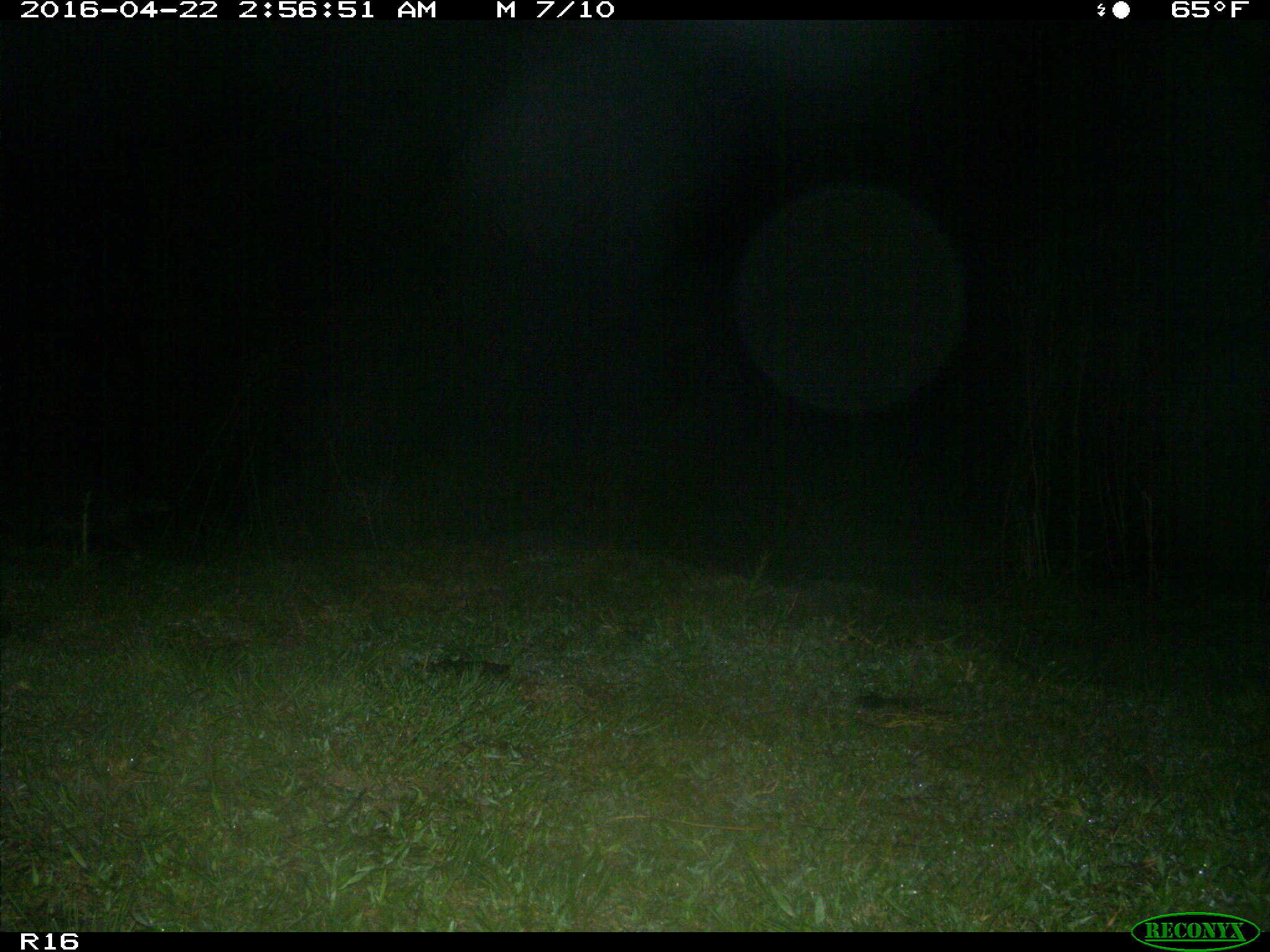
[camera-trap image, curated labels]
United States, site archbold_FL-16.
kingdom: Animalia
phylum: Chordata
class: Mammalia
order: Carnivora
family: Procyonidae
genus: Procyon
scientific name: Procyon lotor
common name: common raccoon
Procyon lotor (common raccoon).